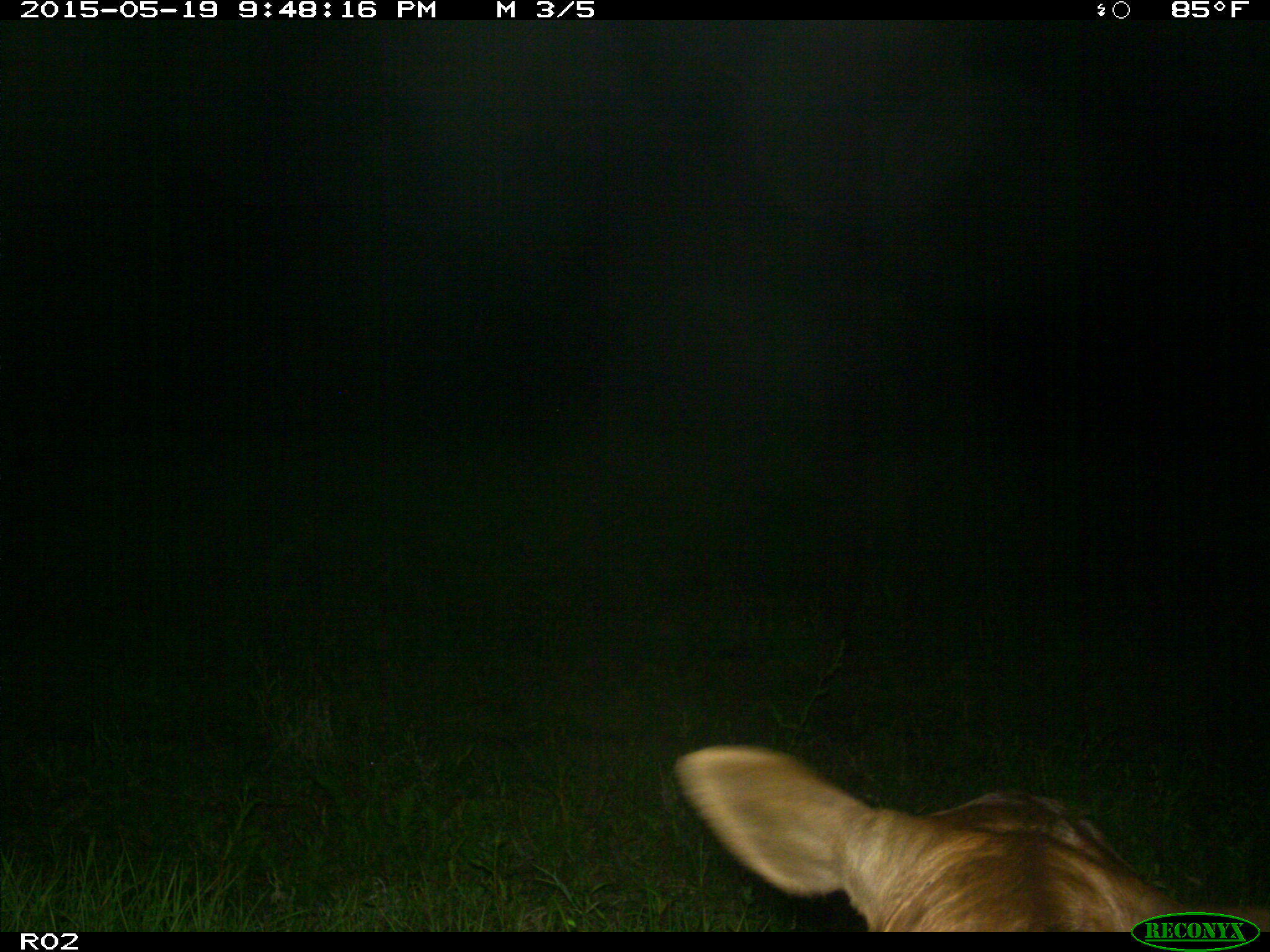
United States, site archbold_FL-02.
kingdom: Animalia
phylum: Chordata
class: Mammalia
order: Artiodactyla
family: Bovidae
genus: Bos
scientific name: Bos taurus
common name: domestic cow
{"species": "Bos taurus (domestic cow)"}